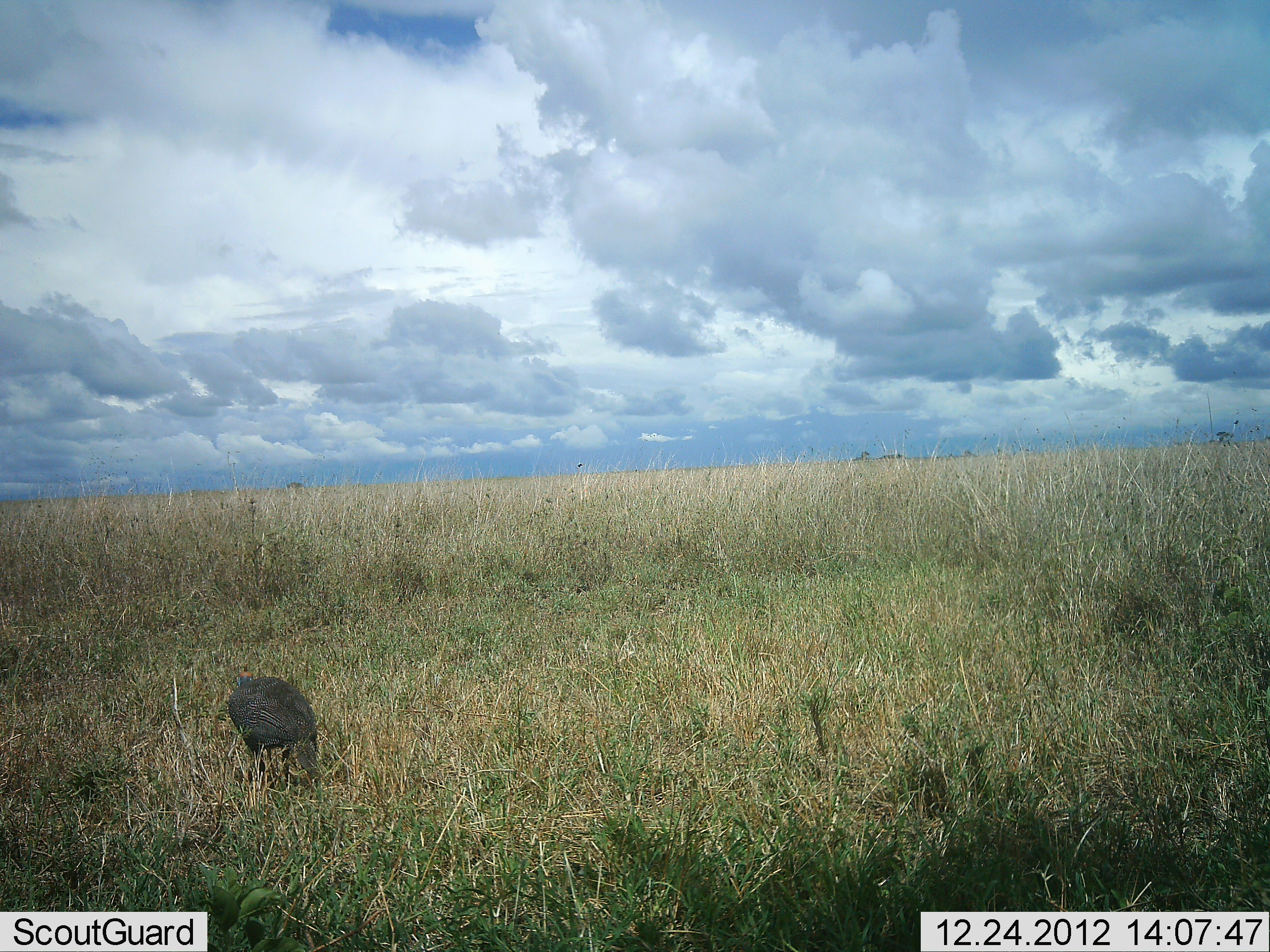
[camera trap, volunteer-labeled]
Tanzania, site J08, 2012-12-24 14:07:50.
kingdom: Animalia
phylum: Chordata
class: Aves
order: Galliformes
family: Numididae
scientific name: Numididae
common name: guinea fowl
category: guineafowl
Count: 1.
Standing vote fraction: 55%.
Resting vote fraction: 0%.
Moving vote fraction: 9%.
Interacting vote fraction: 0%.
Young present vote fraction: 0%.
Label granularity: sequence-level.